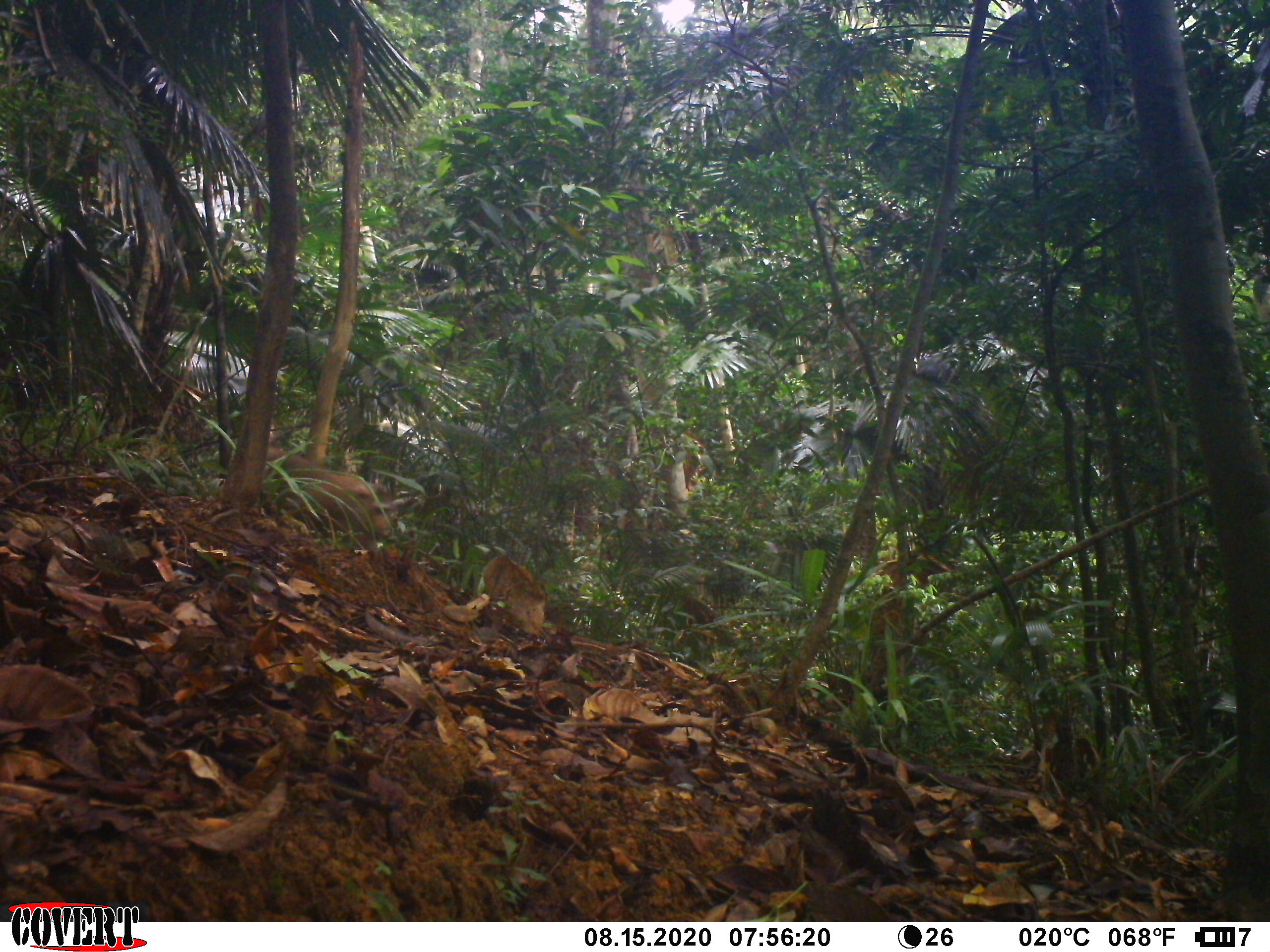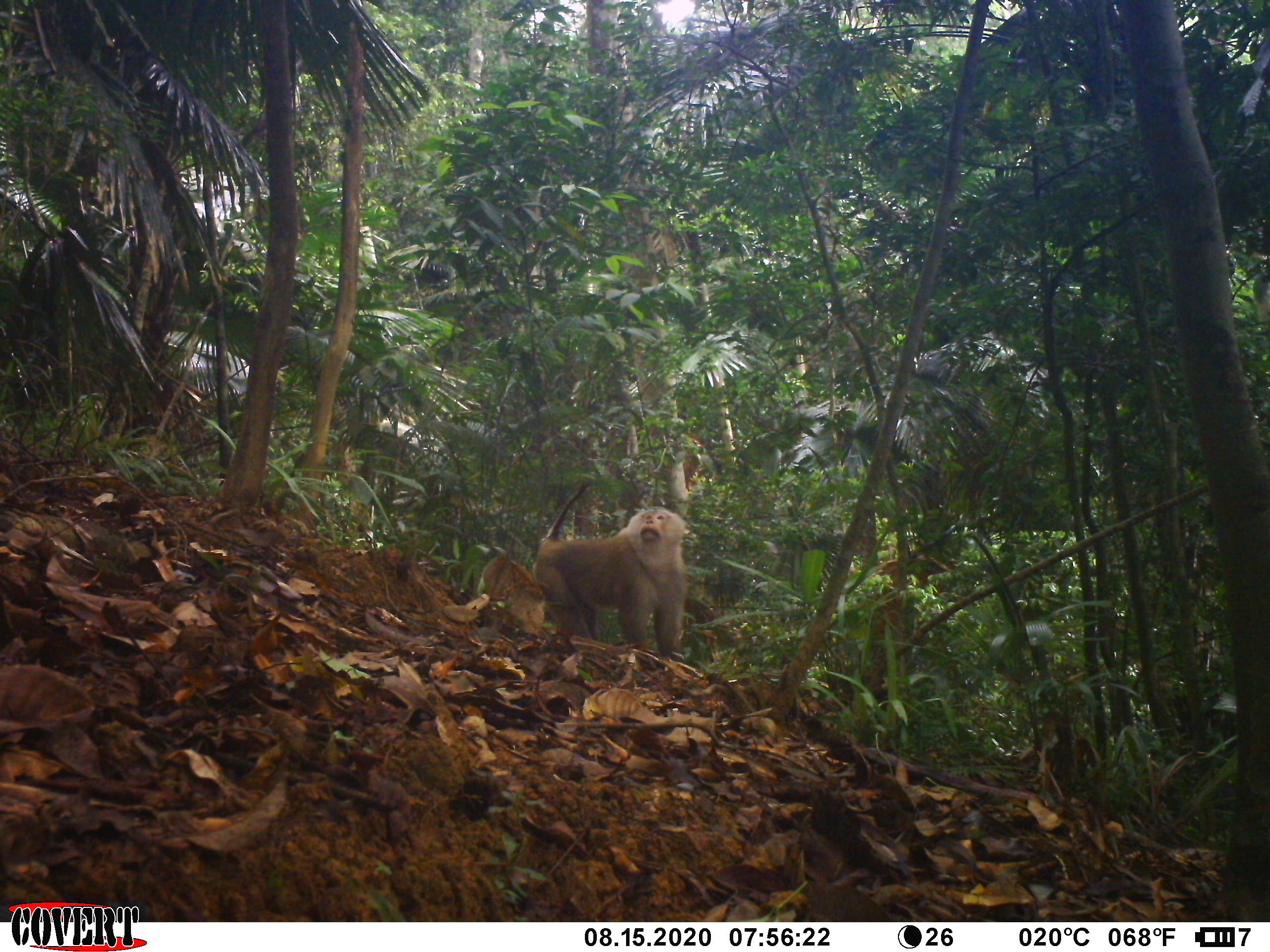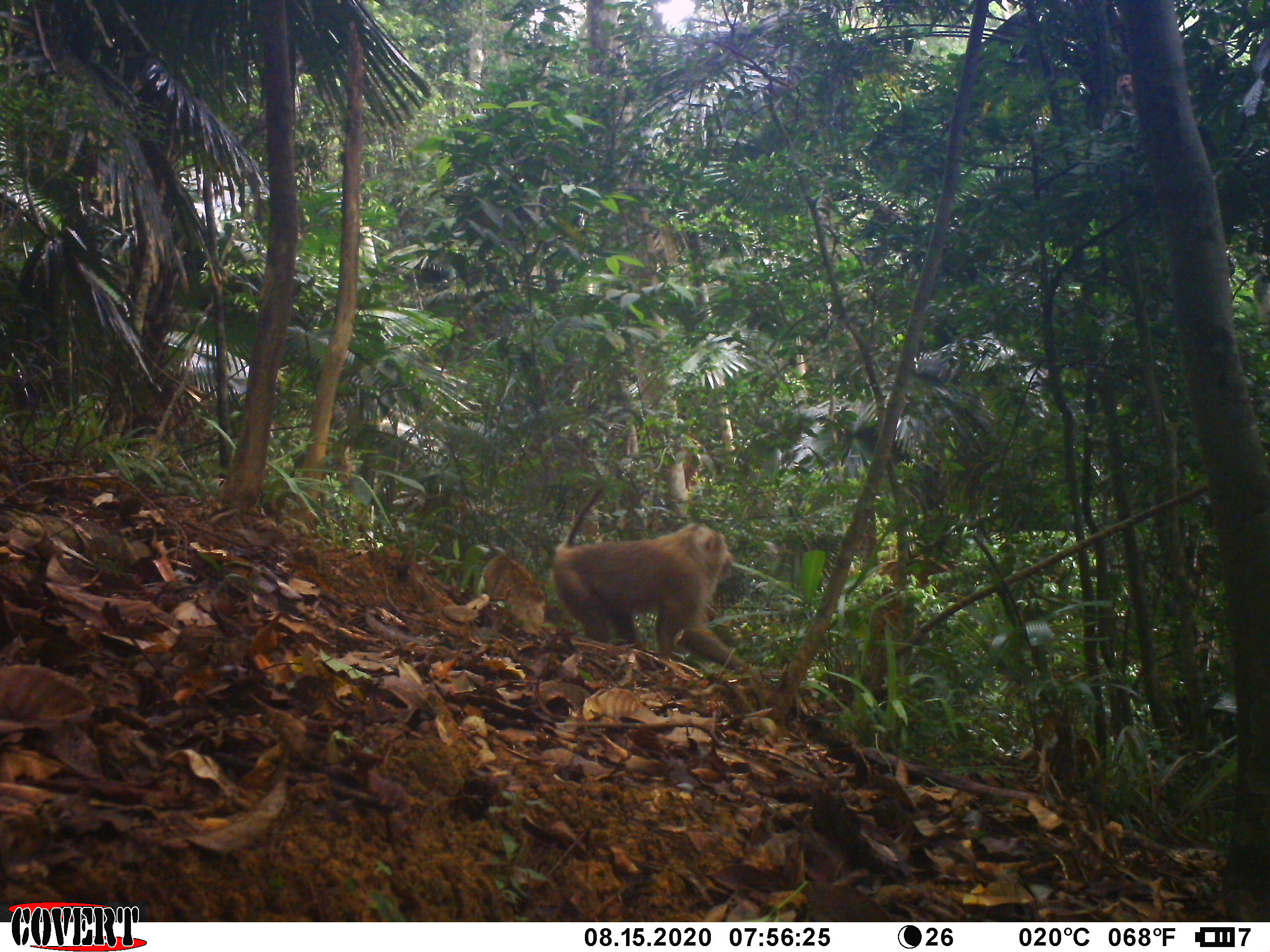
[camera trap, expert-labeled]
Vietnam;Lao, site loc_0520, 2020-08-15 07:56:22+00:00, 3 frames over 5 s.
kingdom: Animalia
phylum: Chordata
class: Mammalia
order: Primates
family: Cercopithecidae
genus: Macaca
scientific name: Macaca nemestrina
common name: pig-tailed macaque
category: pig tailed macaque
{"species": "pig tailed macaque (pig-tailed macaque) (Macaca nemestrina)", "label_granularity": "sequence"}